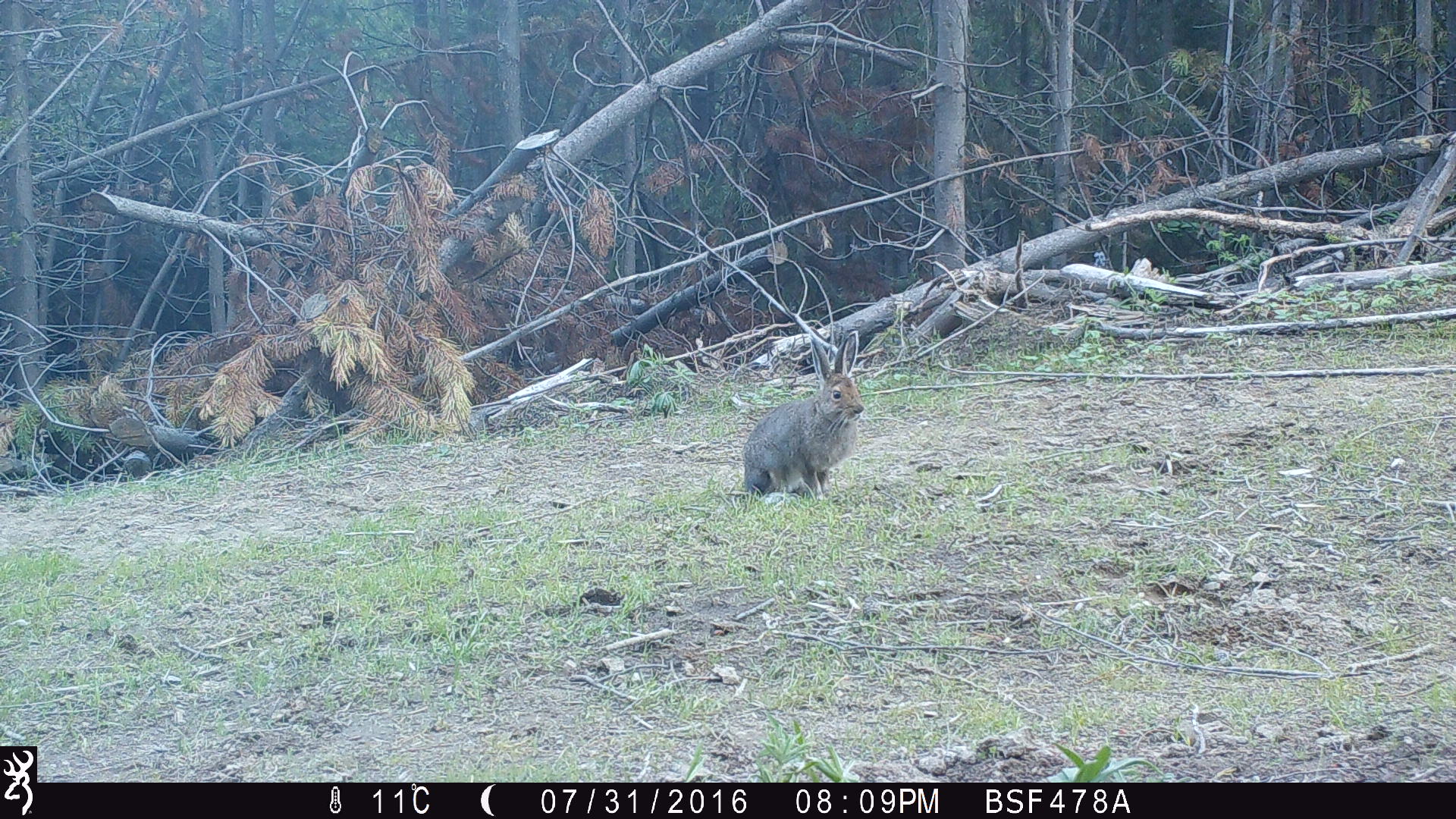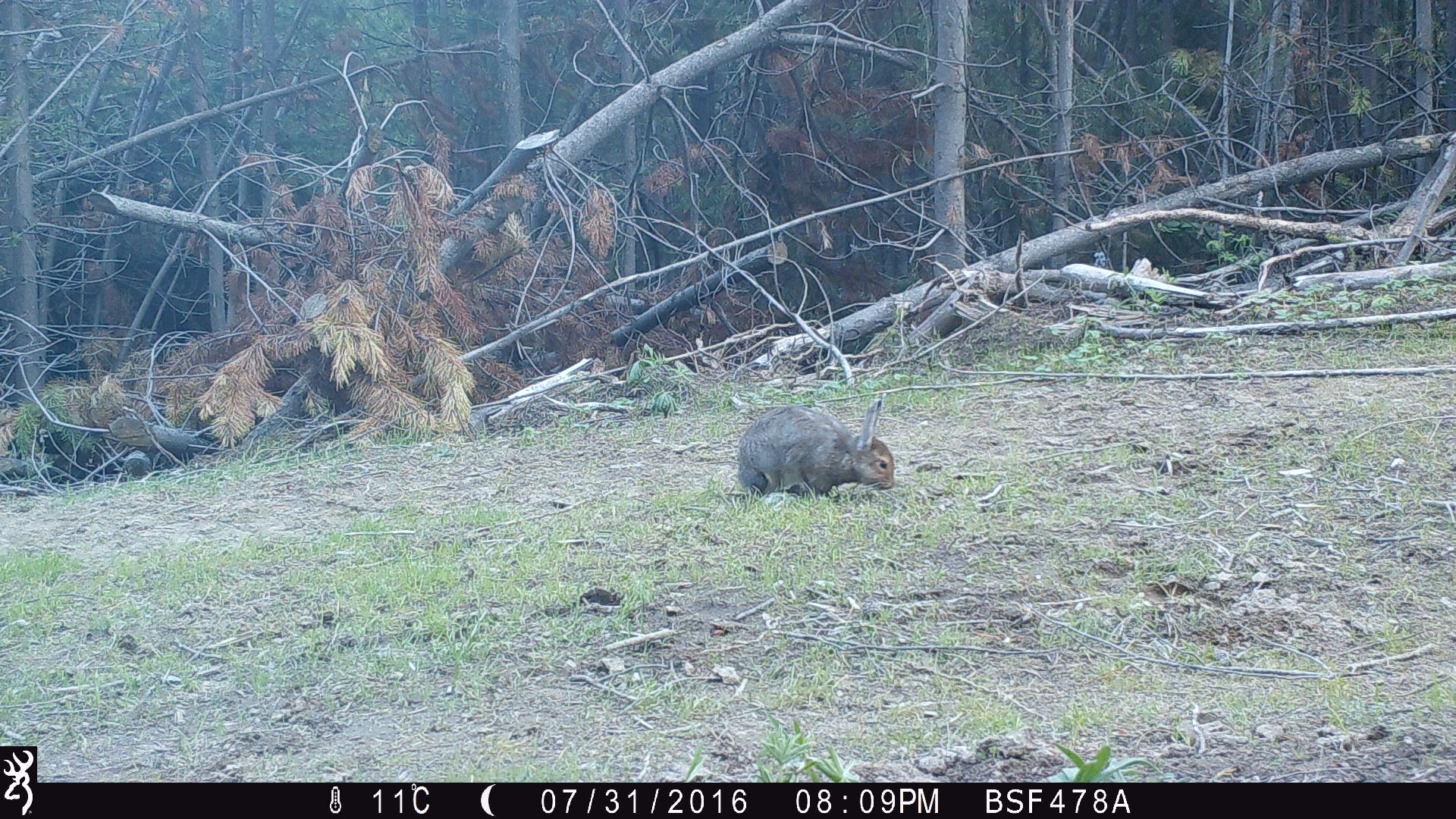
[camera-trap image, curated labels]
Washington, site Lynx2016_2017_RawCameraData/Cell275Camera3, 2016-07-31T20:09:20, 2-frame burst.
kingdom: Animalia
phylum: Chordata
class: Mammalia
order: Lagomorpha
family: Leporidae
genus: Lepus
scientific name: Lepus americanus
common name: snowshoe hare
Lepus americanus (snowshoe hare). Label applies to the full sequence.